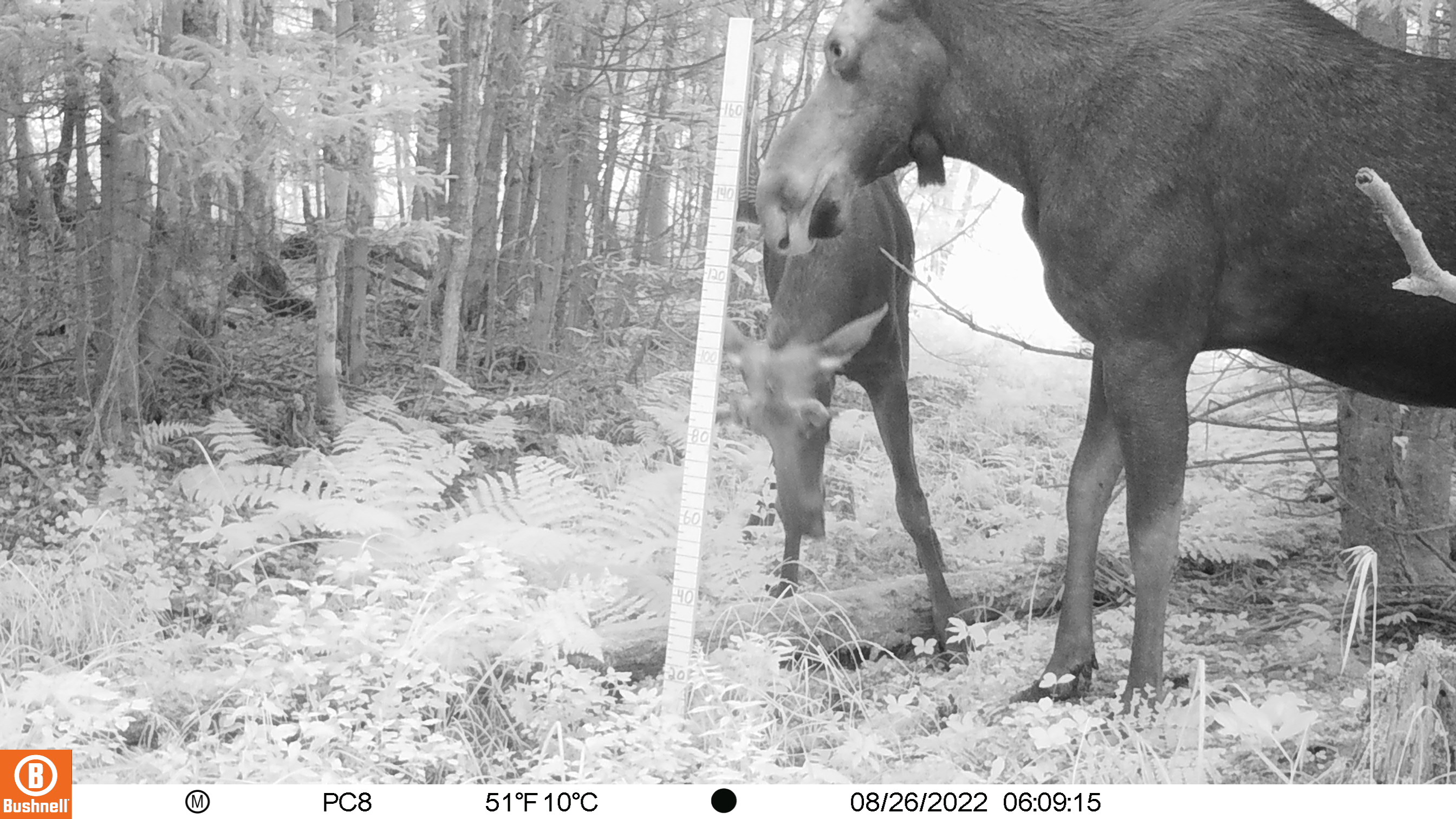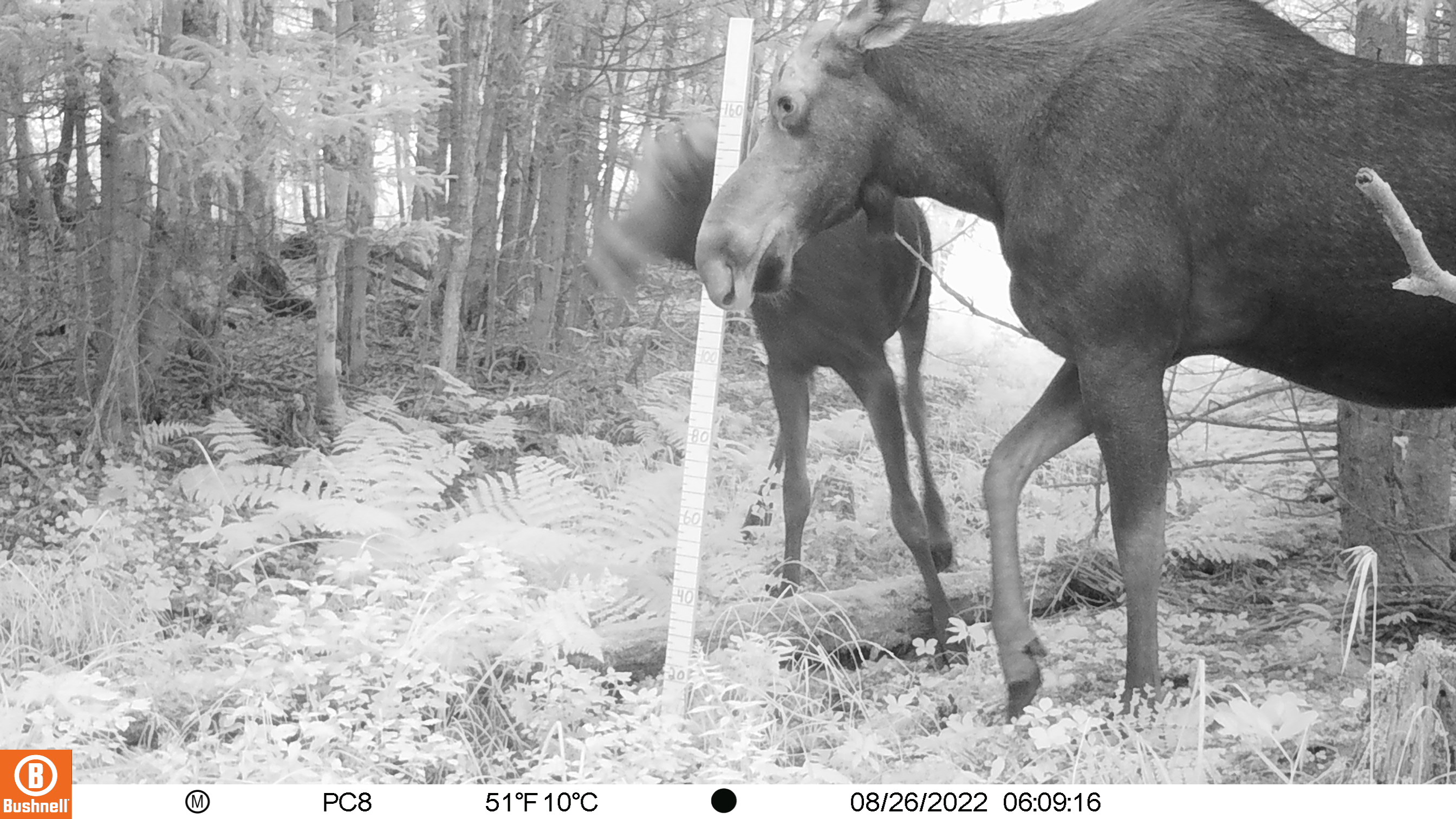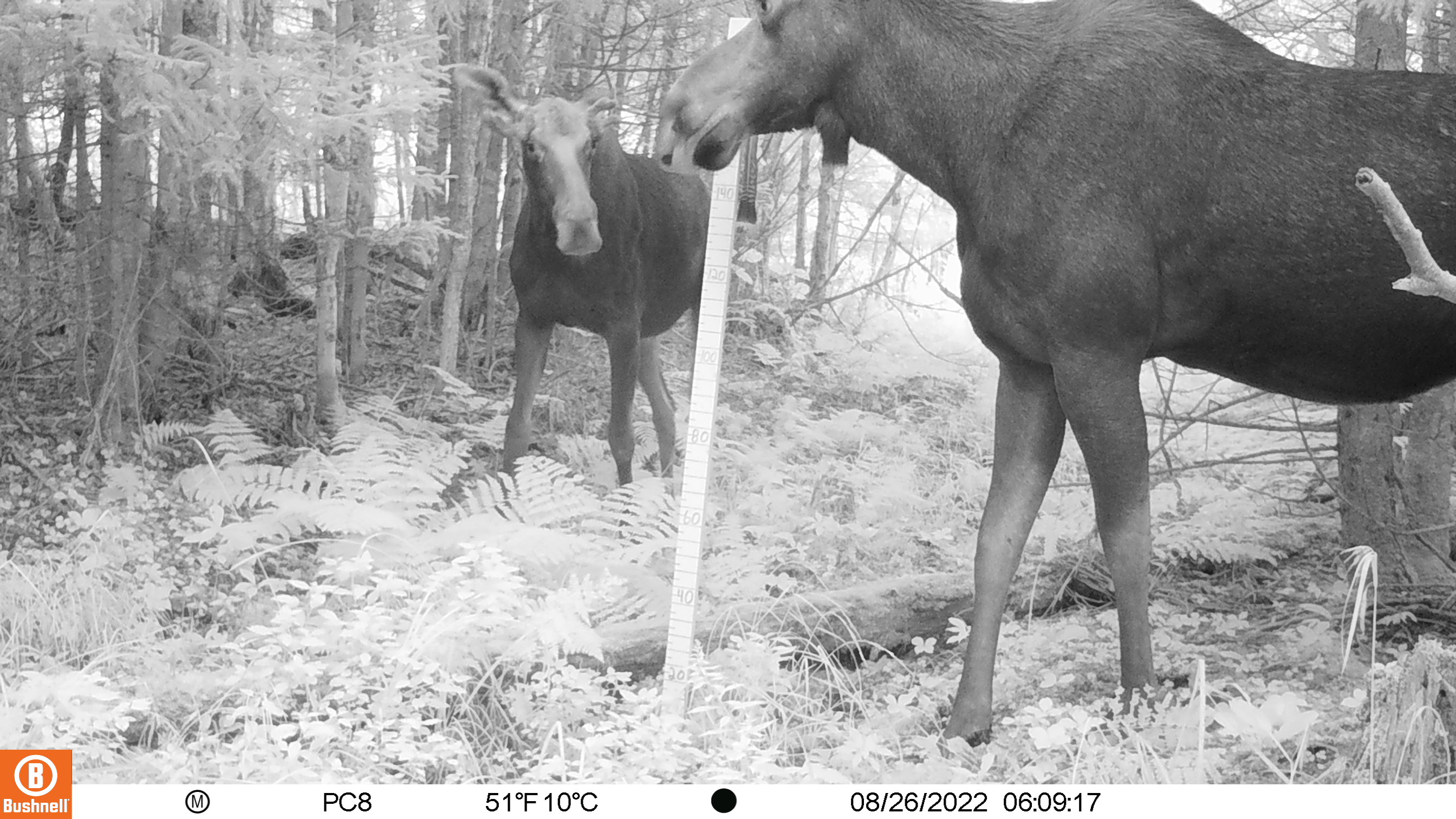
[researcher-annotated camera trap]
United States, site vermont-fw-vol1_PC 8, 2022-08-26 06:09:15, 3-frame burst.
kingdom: Animalia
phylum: Chordata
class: Mammalia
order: Artiodactyla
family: Cervidae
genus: Alces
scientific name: Alces alces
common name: moose